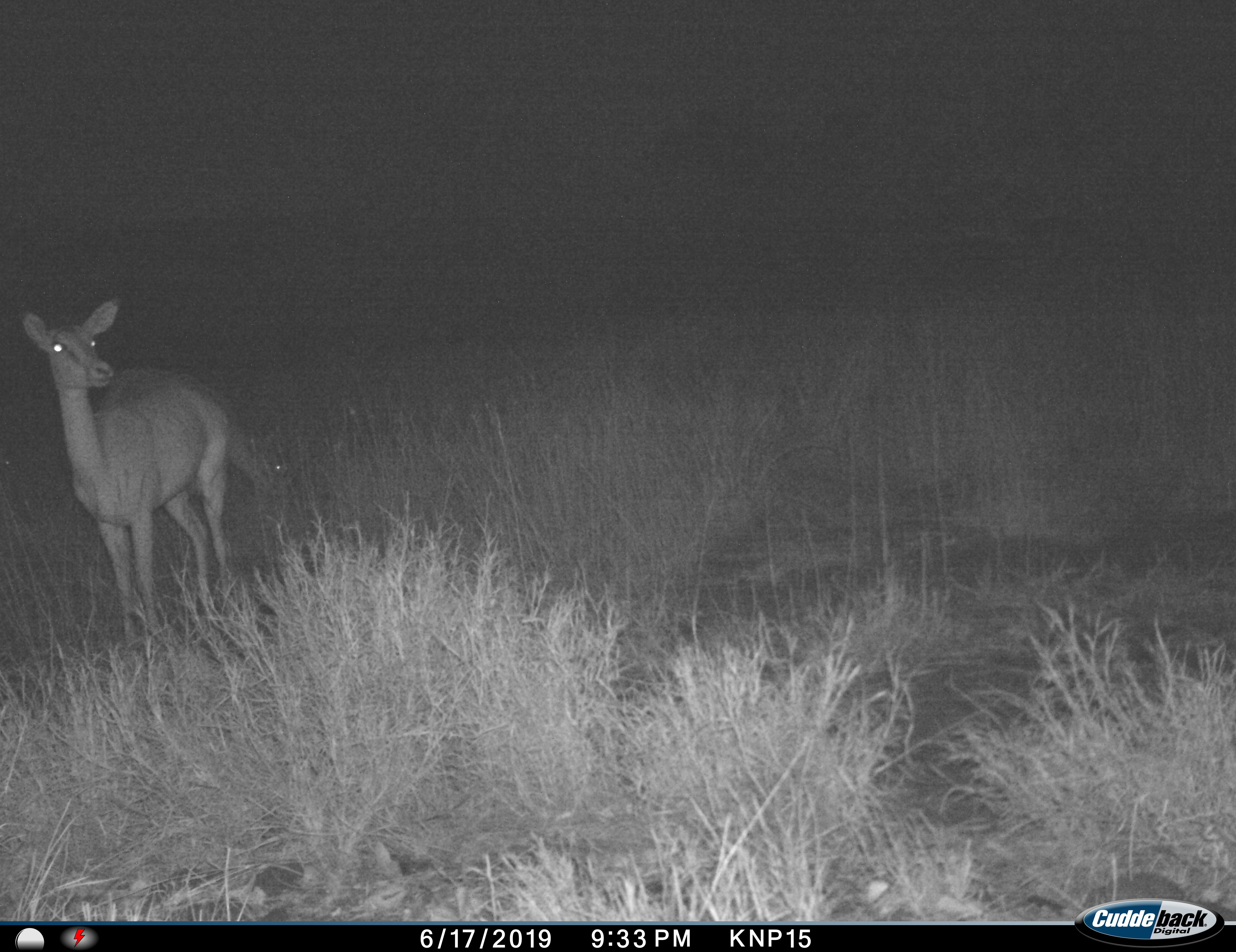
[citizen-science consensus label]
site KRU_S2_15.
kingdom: Animalia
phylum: Chordata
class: Mammalia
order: Artiodactyla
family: Bovidae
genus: Aepyceros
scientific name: Aepyceros melampus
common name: impala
Impala (Aepyceros melampus), count 1. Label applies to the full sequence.